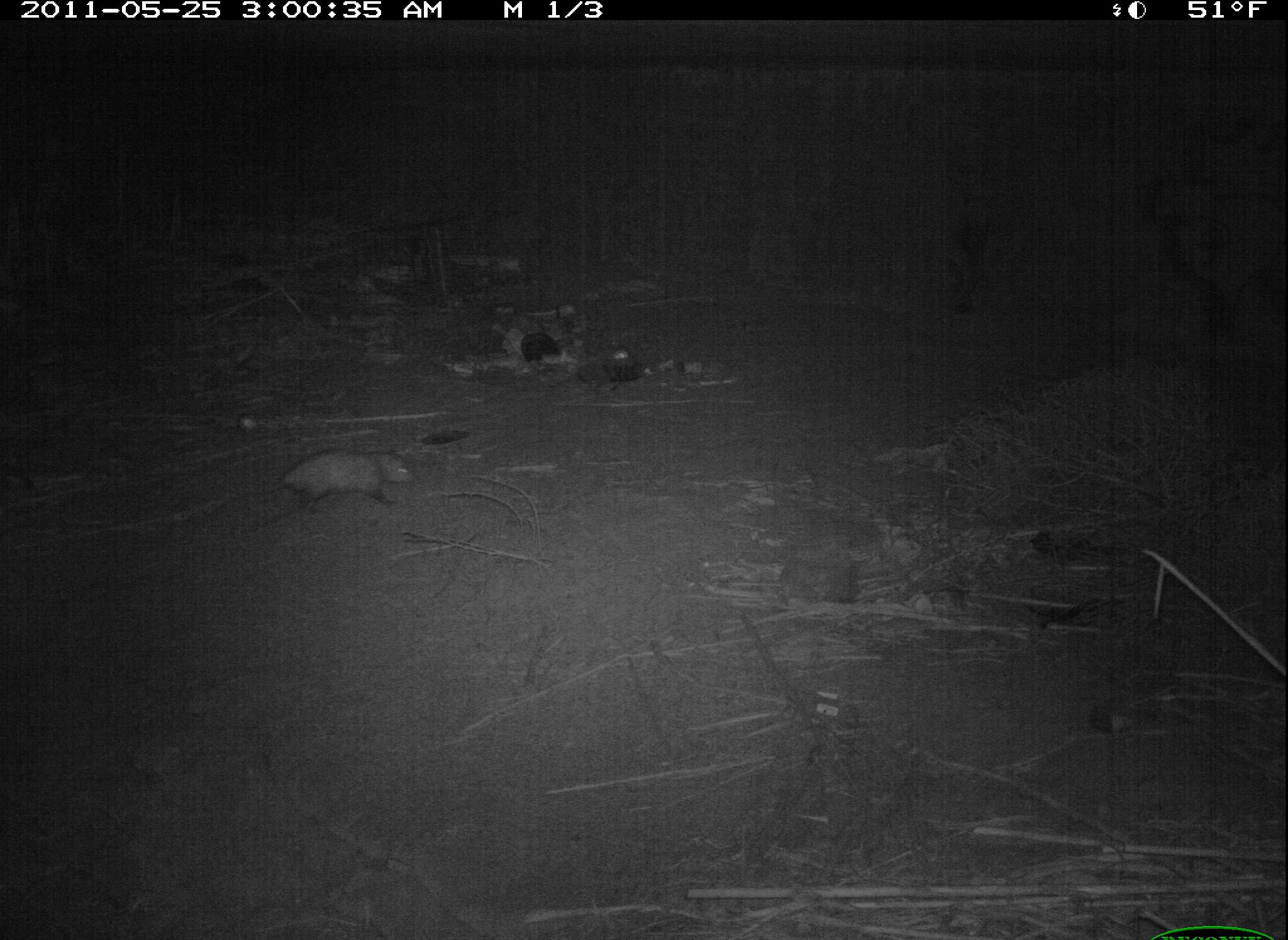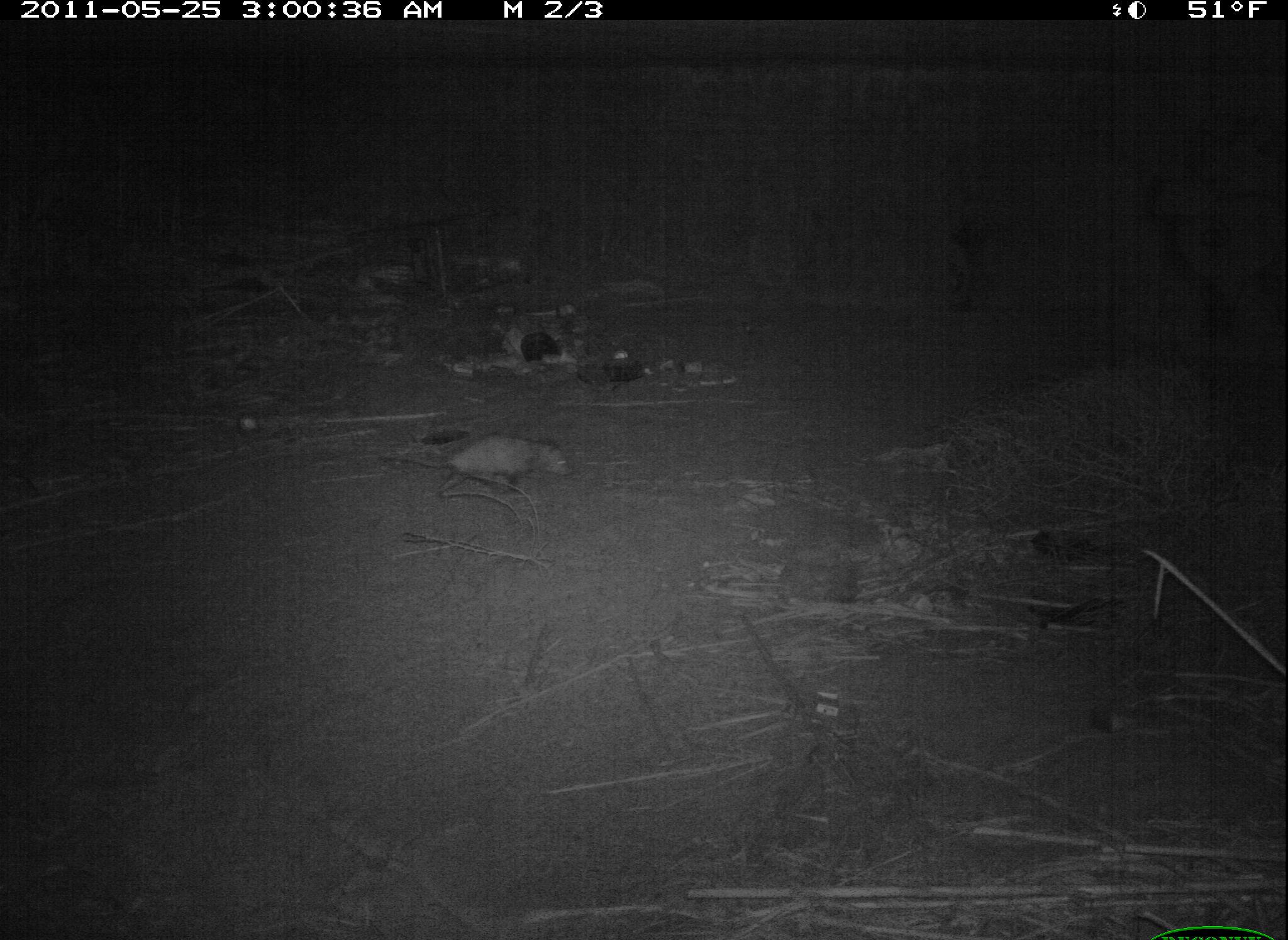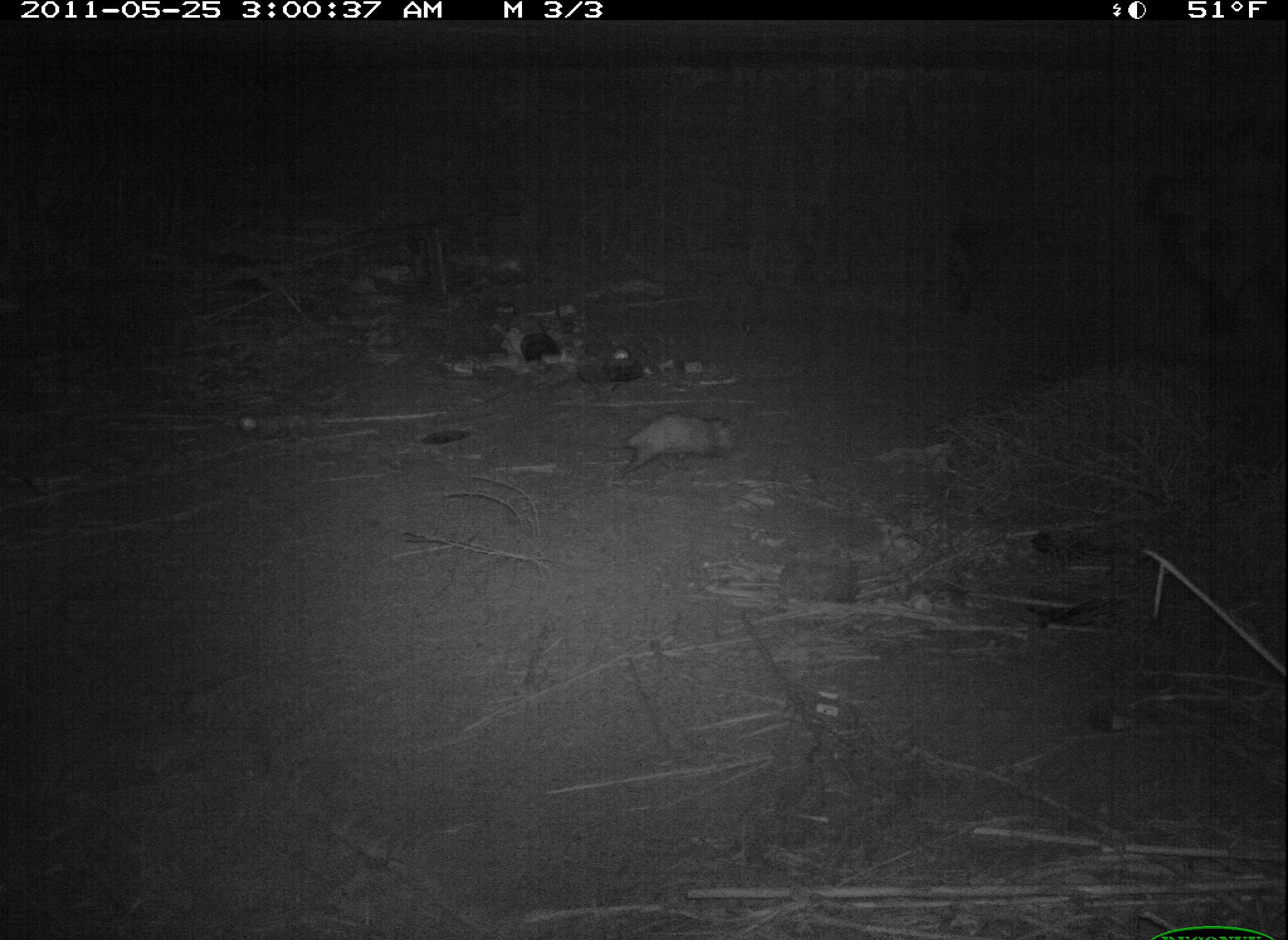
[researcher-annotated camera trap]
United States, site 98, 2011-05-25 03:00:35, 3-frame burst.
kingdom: Animalia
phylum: Chordata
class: Mammalia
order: Didelphimorphia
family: Didelphidae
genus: Didelphis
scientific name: Didelphis virginiana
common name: virginia opossum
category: opossum